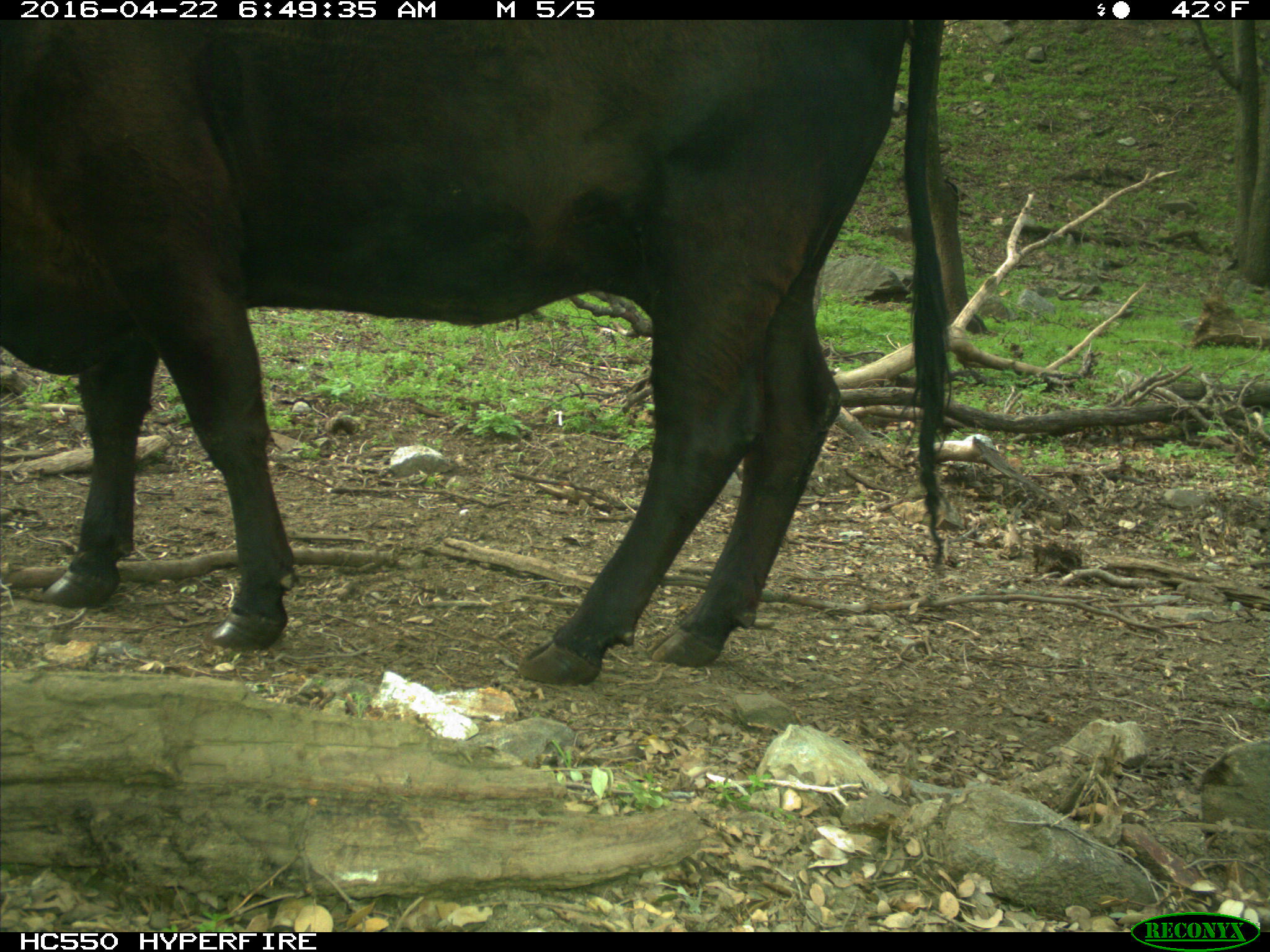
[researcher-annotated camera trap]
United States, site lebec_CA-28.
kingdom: Animalia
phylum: Chordata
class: Mammalia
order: Artiodactyla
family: Bovidae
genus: Bos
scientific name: Bos taurus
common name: domestic cow